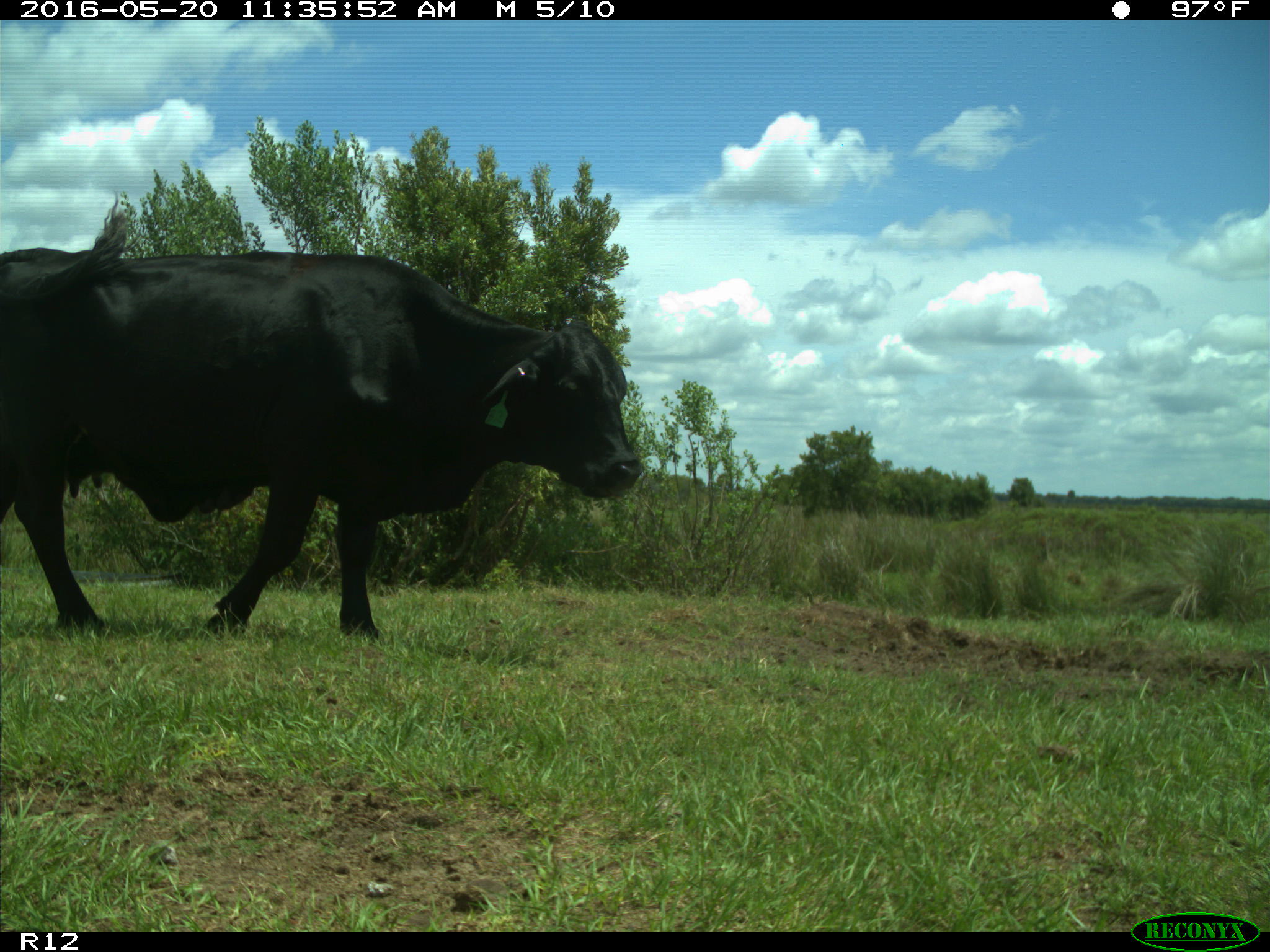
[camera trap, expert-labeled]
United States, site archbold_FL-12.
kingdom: Animalia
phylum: Chordata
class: Mammalia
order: Artiodactyla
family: Bovidae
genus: Bos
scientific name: Bos taurus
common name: domestic cow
Bos taurus (domestic cow).